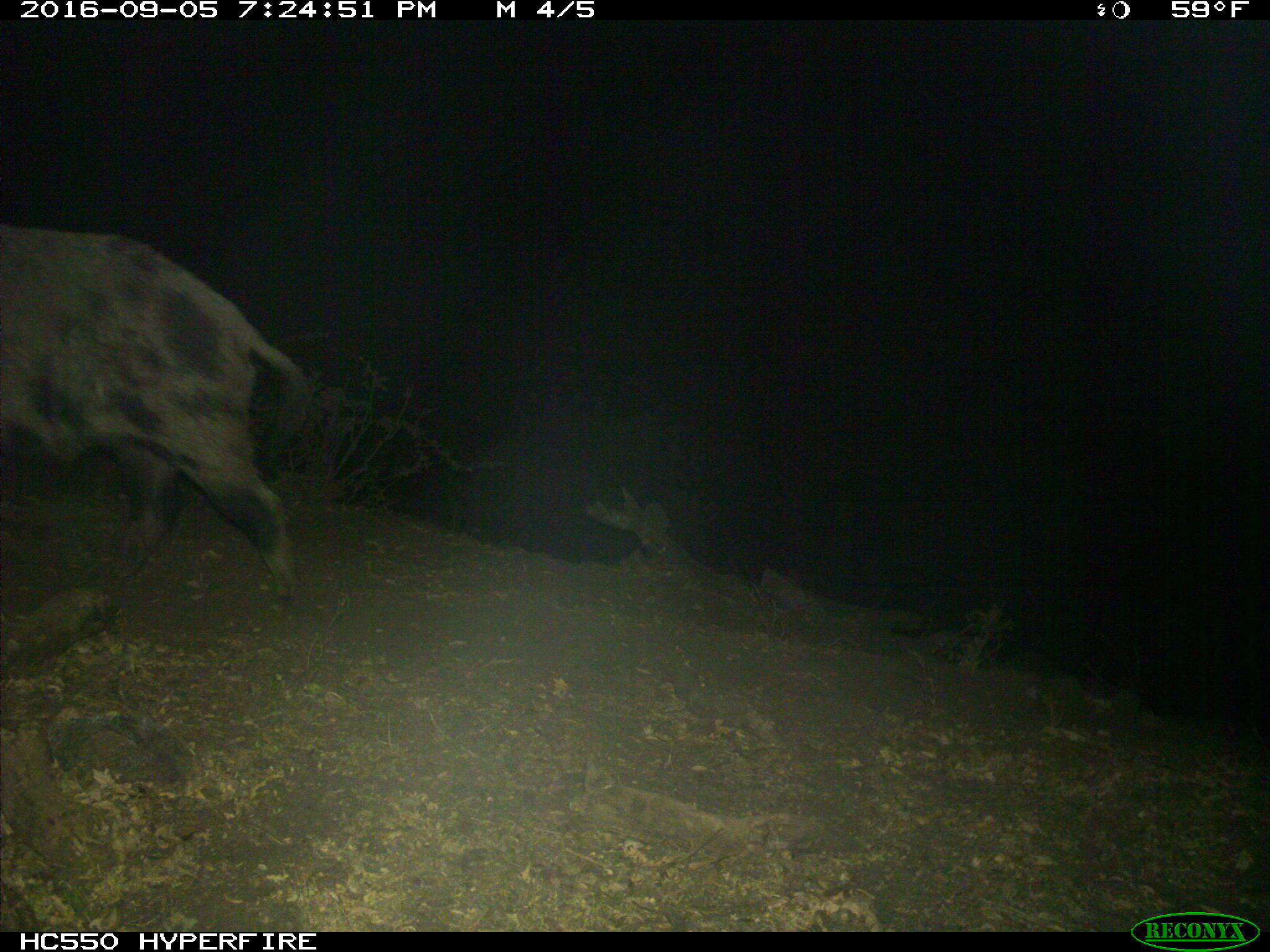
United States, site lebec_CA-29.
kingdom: Animalia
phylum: Chordata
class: Mammalia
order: Artiodactyla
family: Suidae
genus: Sus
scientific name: Sus scrofa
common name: wild boar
Sus scrofa (wild boar).